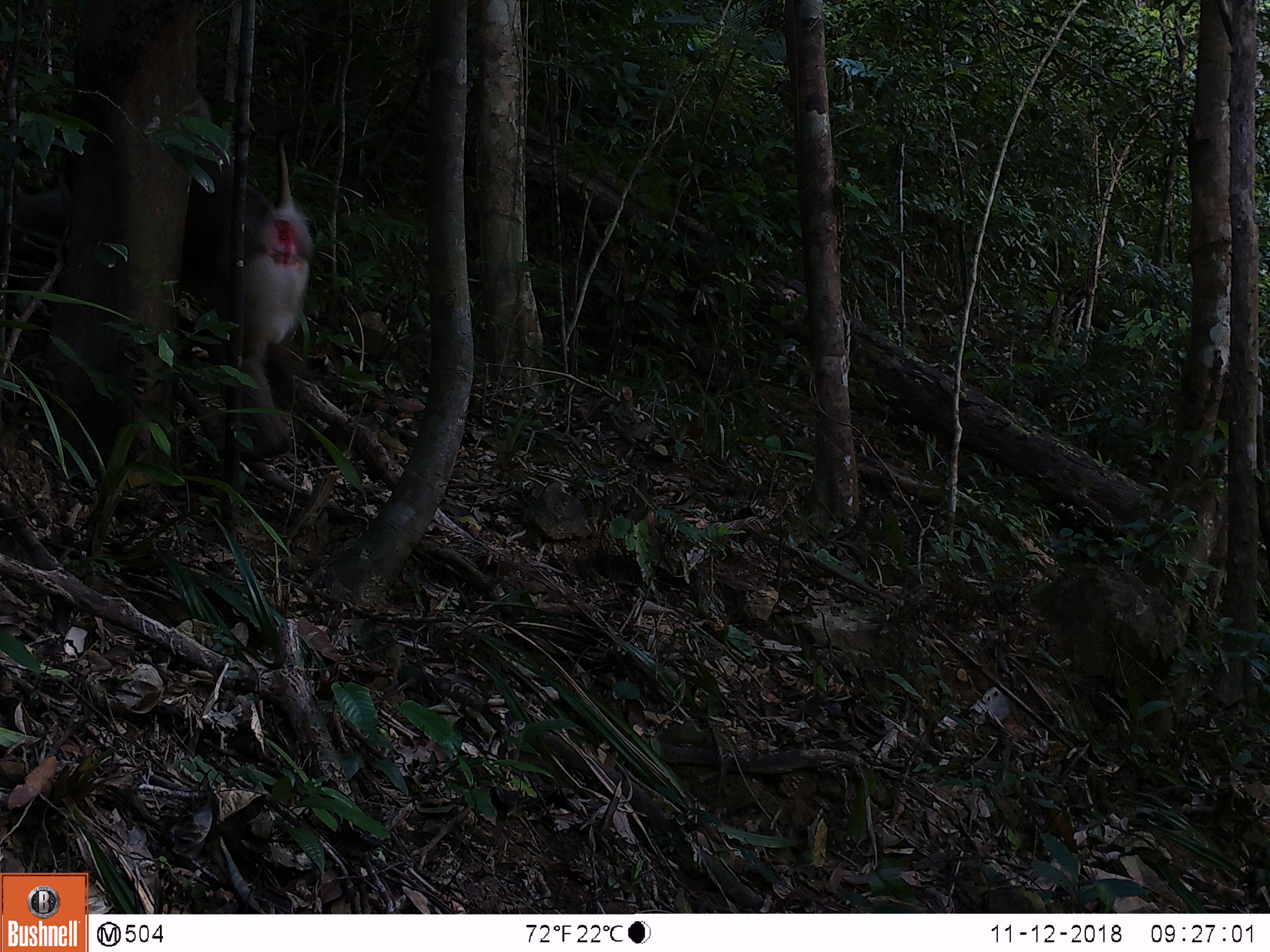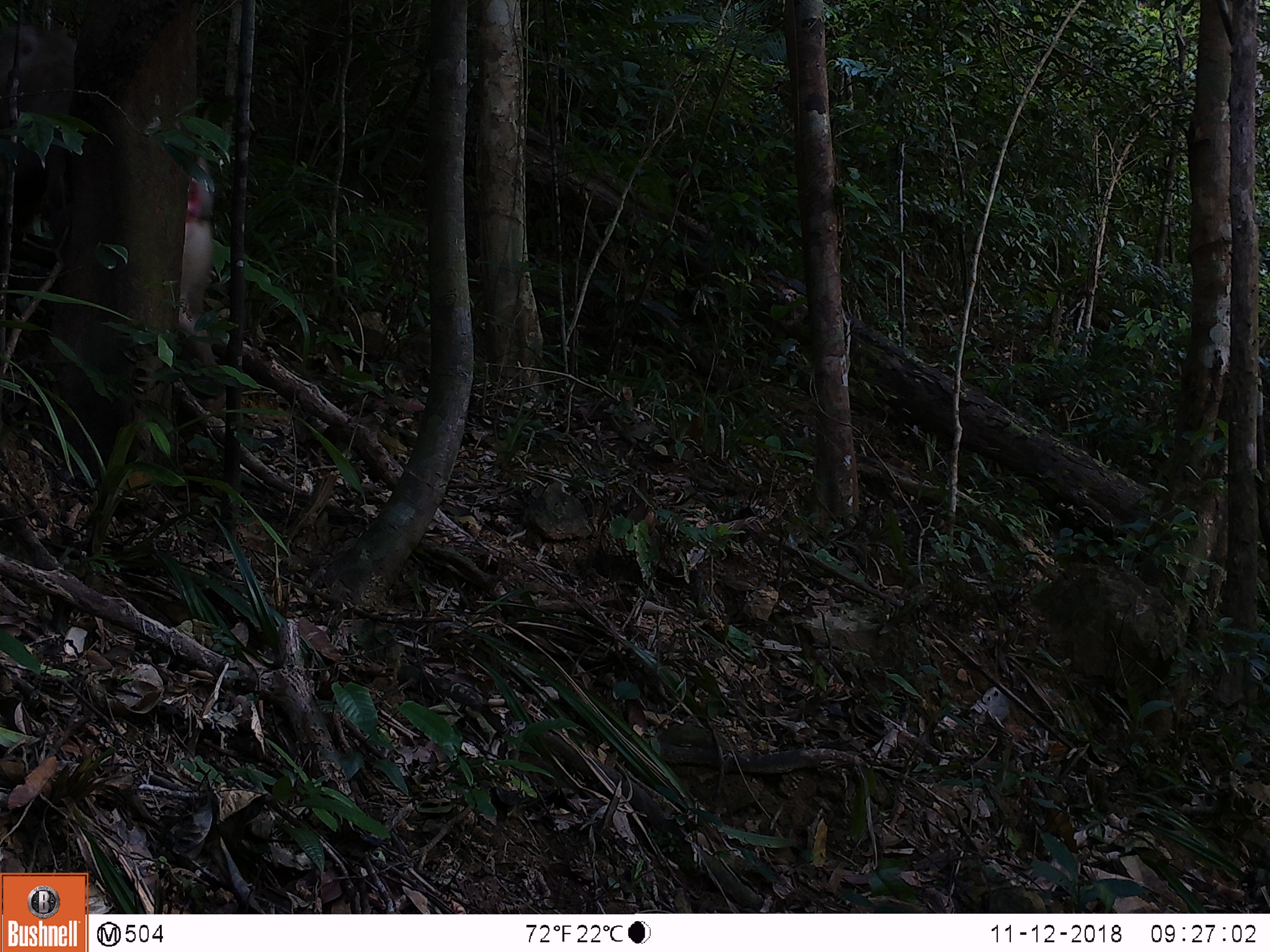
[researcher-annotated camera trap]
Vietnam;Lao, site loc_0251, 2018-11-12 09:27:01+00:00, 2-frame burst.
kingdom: Animalia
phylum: Chordata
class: Mammalia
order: Primates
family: Cercopithecidae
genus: Macaca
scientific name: Macaca nemestrina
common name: pig-tailed macaque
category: pig tailed macaque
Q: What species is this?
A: Pig tailed macaque (pig-tailed macaque) (Macaca nemestrina).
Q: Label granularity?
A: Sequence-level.